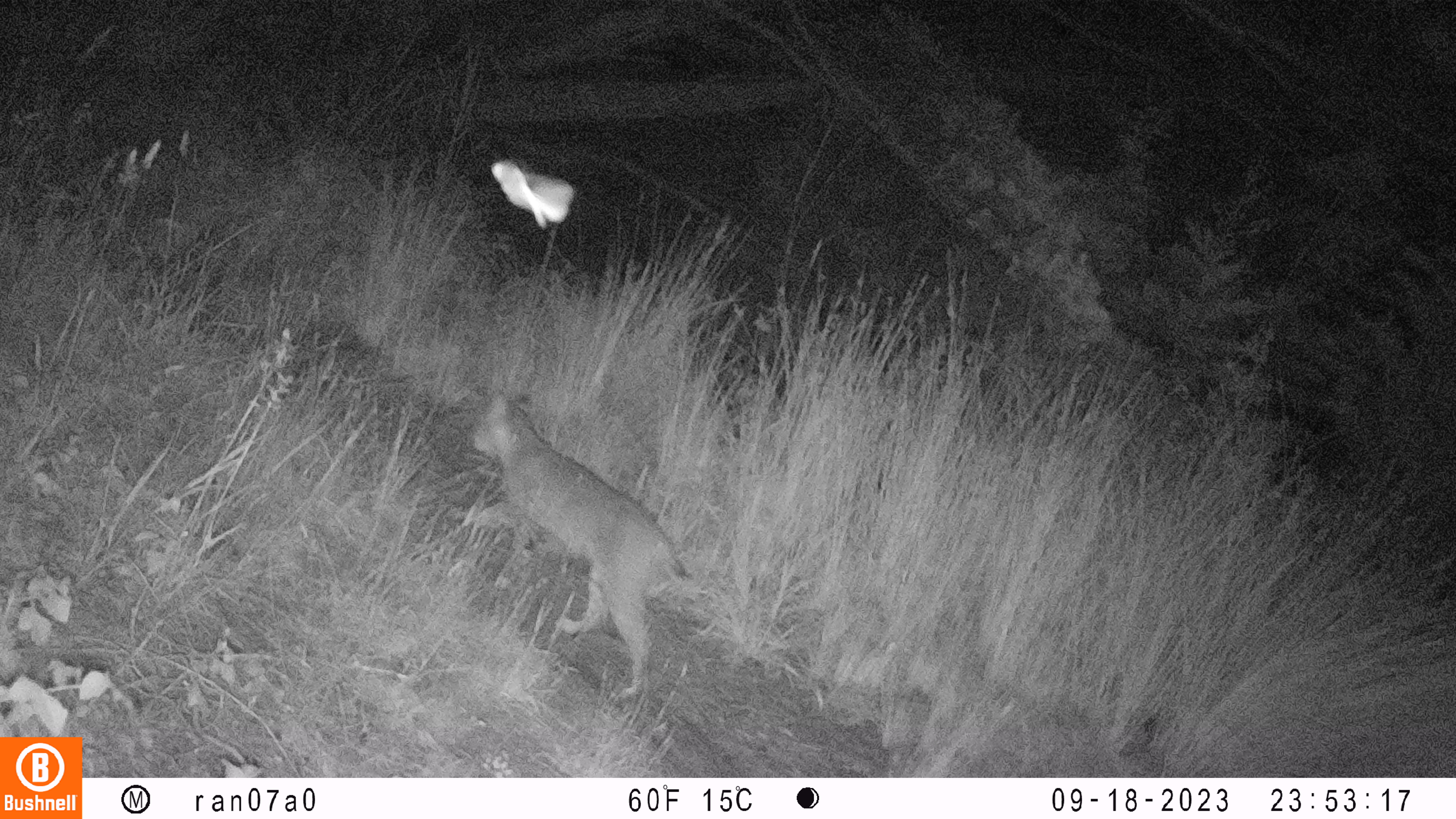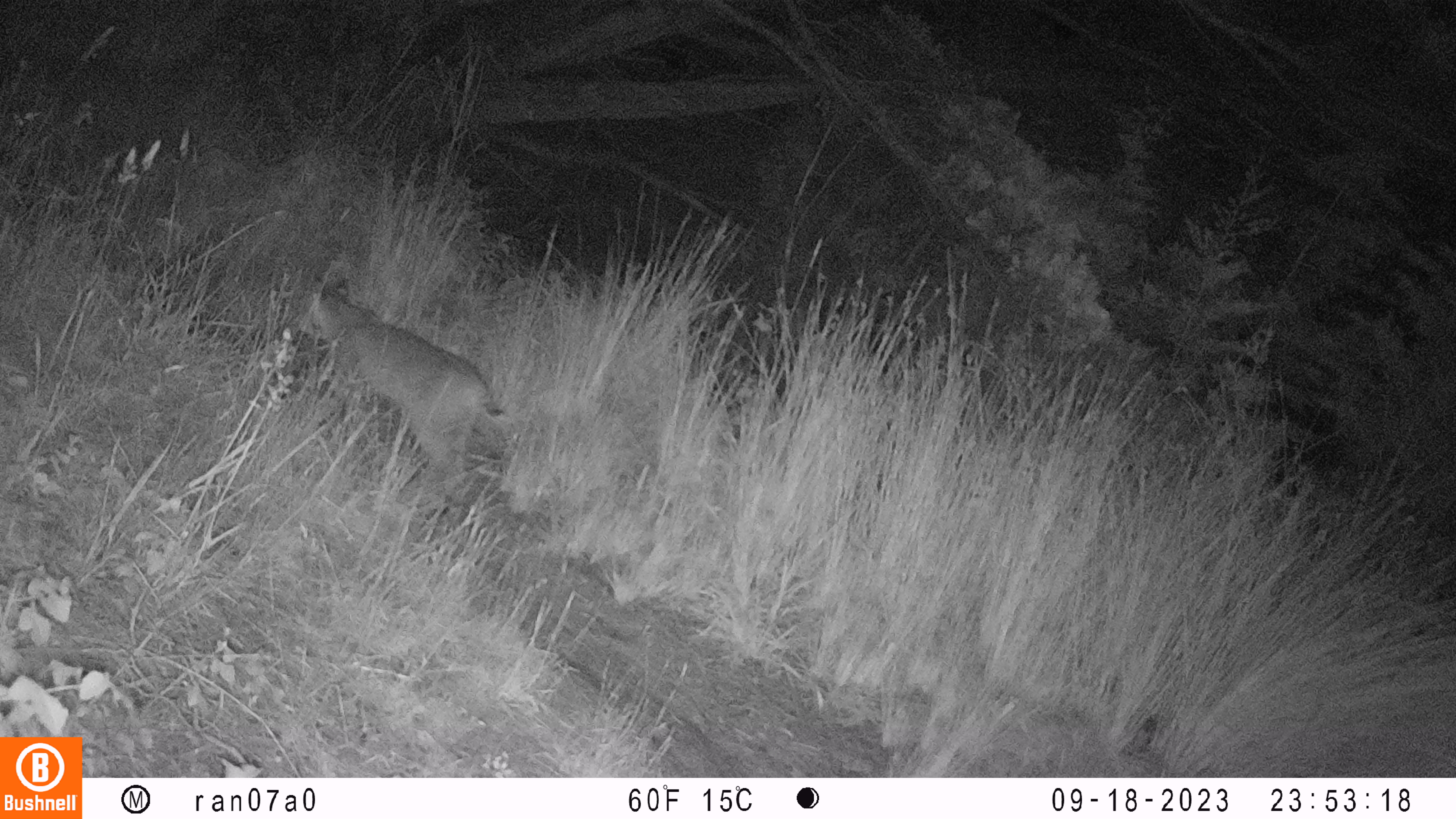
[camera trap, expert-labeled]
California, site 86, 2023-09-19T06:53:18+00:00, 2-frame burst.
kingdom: Animalia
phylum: Chordata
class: Mammalia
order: Carnivora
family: Felidae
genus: Lynx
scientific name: Lynx rufus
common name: bobcat